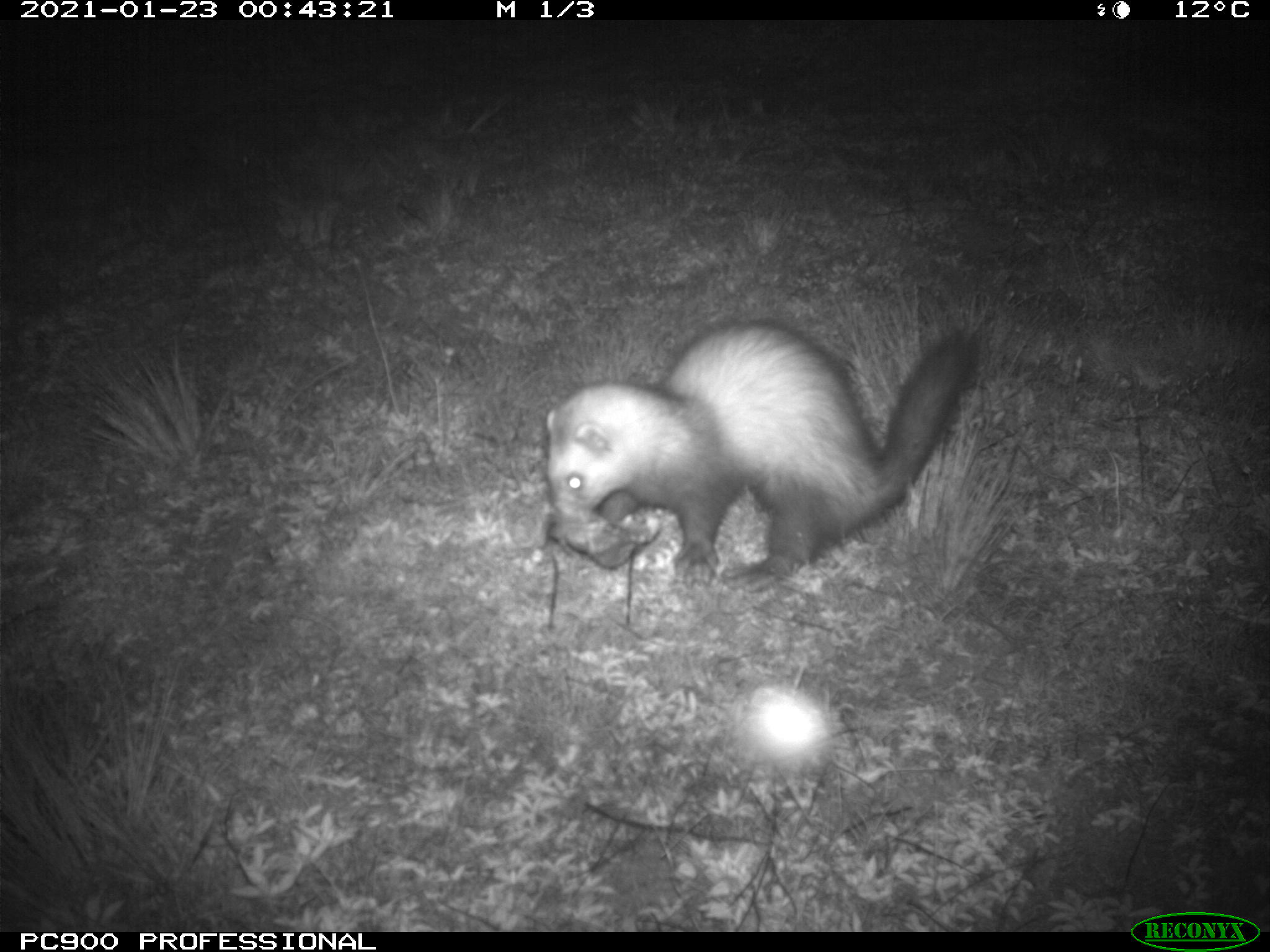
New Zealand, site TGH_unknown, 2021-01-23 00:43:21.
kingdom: Animalia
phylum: Chordata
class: Mammalia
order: Carnivora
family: Mustelidae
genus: Mustela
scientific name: Mustela furo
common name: ferret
Ferret (Mustela furo).